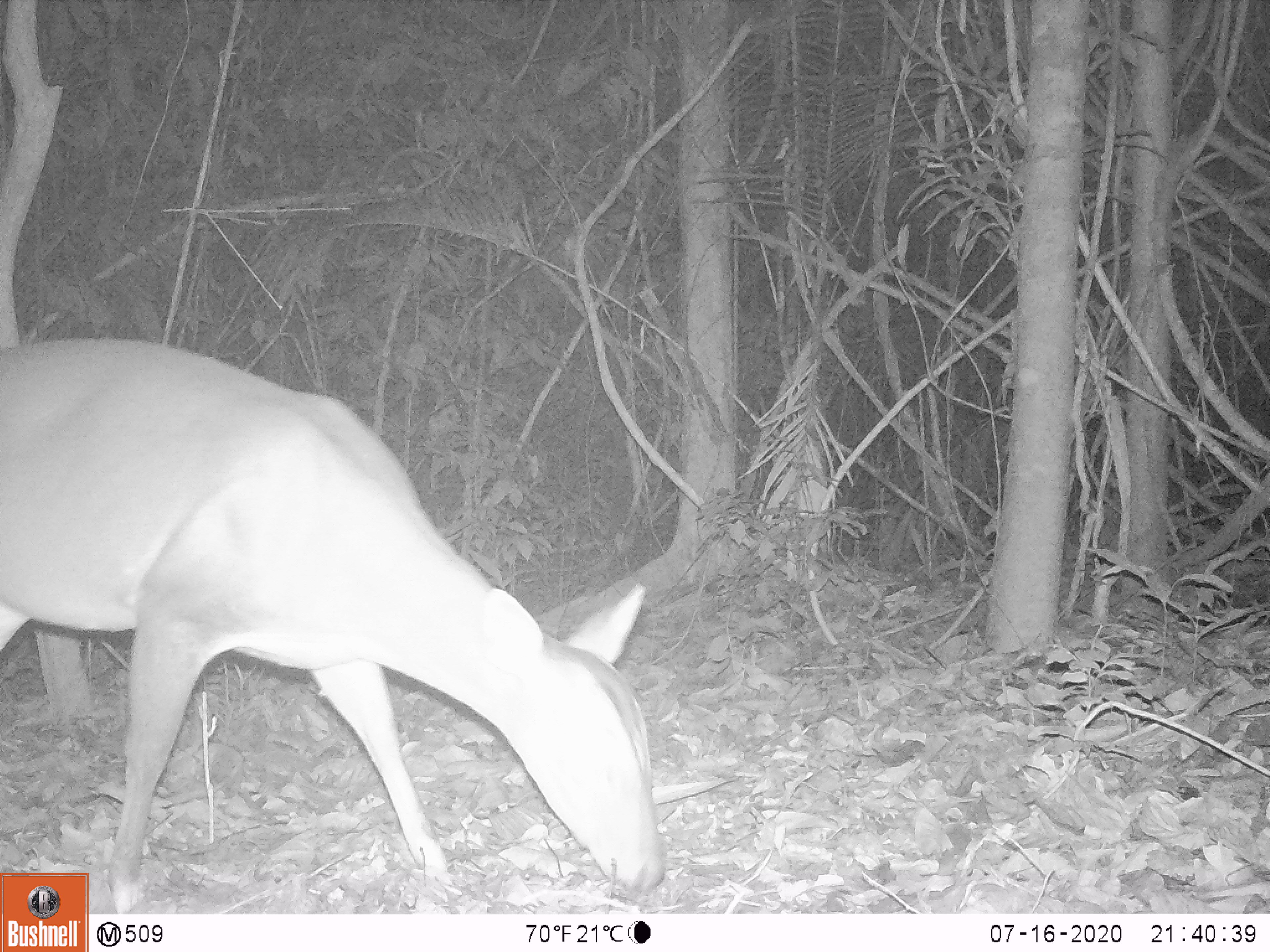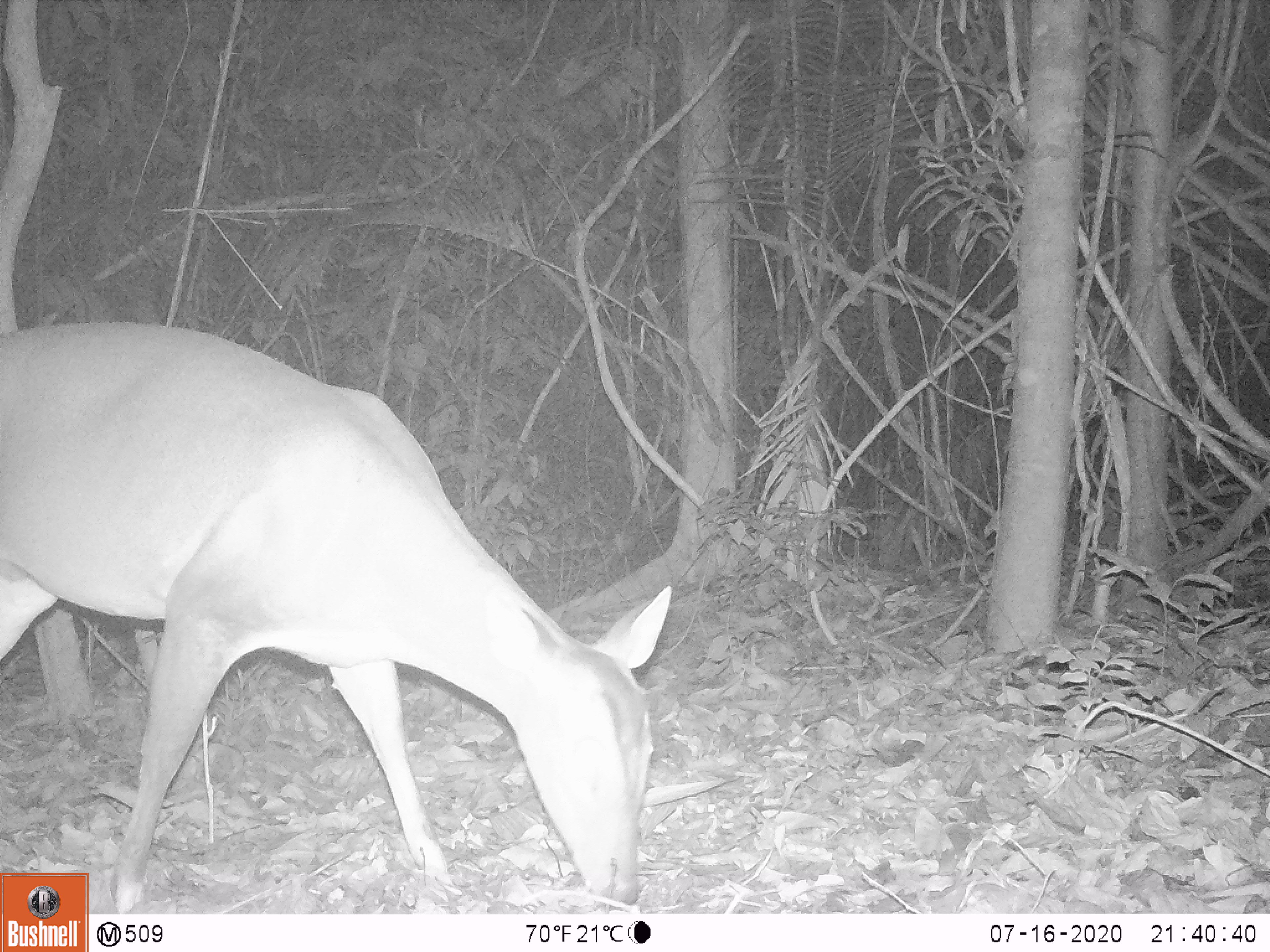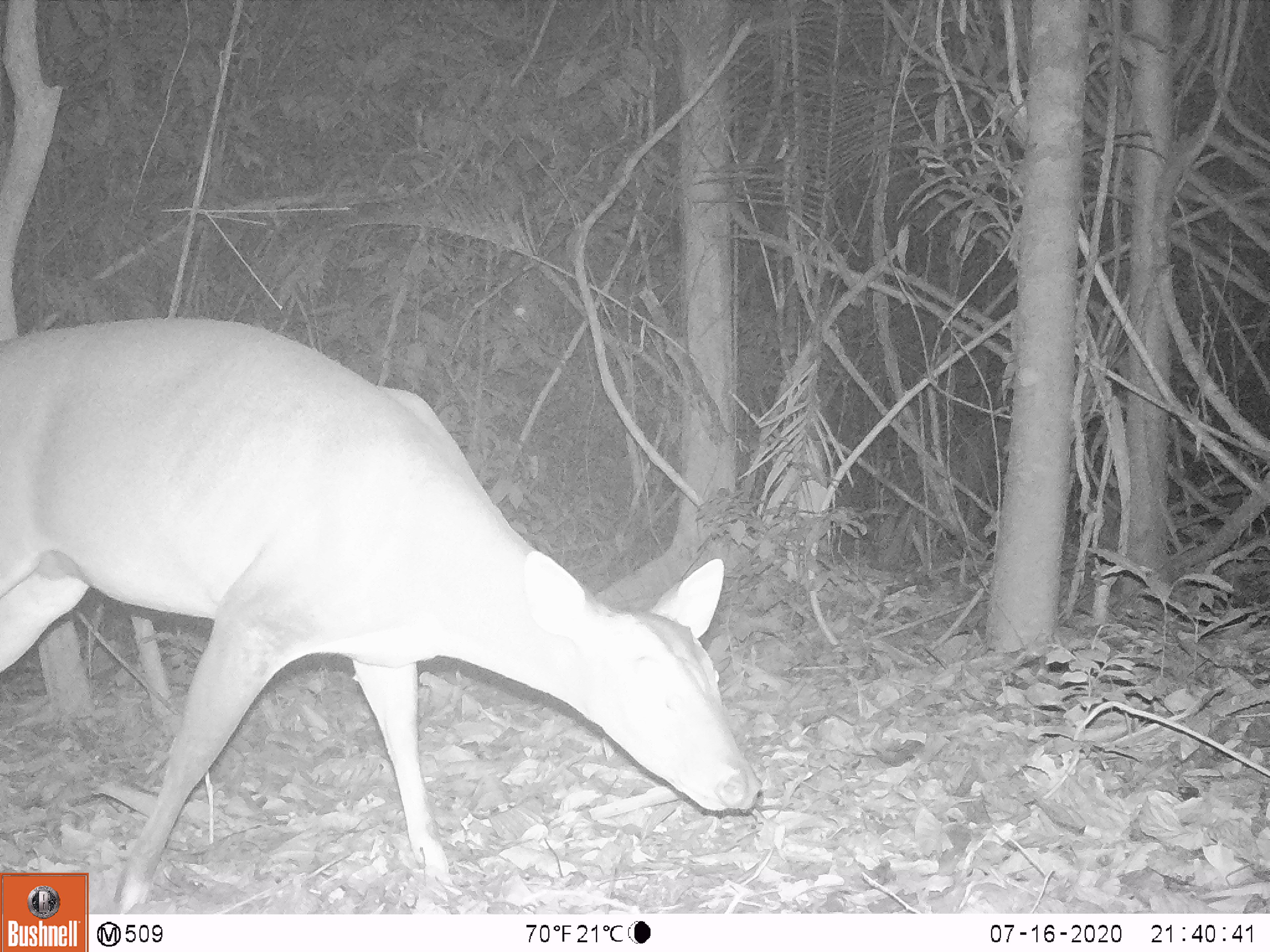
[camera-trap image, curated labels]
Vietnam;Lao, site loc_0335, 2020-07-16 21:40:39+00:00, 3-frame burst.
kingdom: Animalia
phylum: Chordata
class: Mammalia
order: Artiodactyla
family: Cervidae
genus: Muntiacus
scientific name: Muntiacus vuquangensis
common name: large-antlered muntjac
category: large antlered muntjac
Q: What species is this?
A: Large antlered muntjac (large-antlered muntjac) (Muntiacus vuquangensis).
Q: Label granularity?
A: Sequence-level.